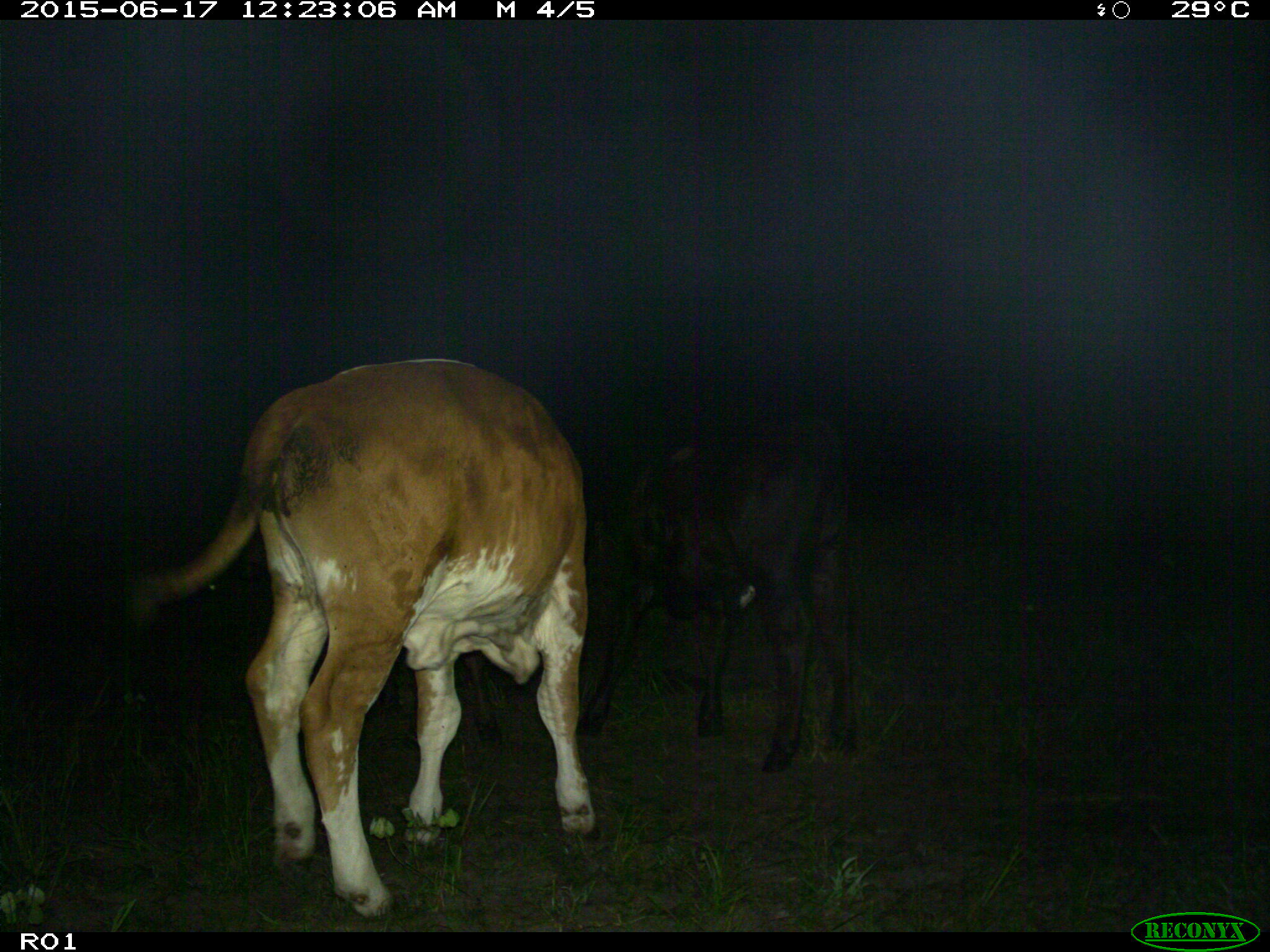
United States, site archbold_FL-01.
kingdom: Animalia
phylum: Chordata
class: Mammalia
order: Artiodactyla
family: Bovidae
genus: Bos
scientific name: Bos taurus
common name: domestic cow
Bos taurus (domestic cow).